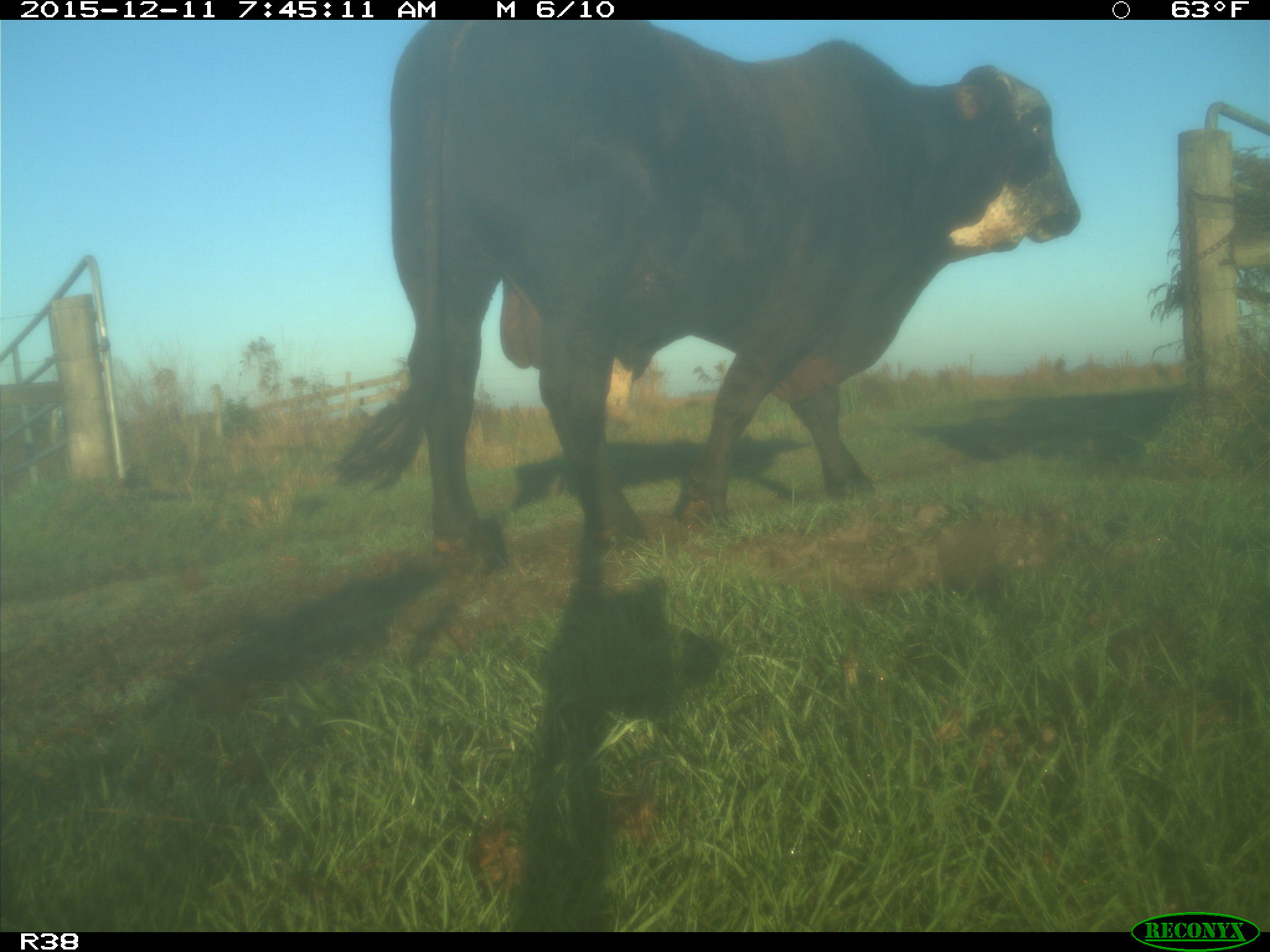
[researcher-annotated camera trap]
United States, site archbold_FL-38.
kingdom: Animalia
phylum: Chordata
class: Mammalia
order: Artiodactyla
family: Bovidae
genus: Bos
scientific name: Bos taurus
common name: domestic cow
Bos taurus (domestic cow).